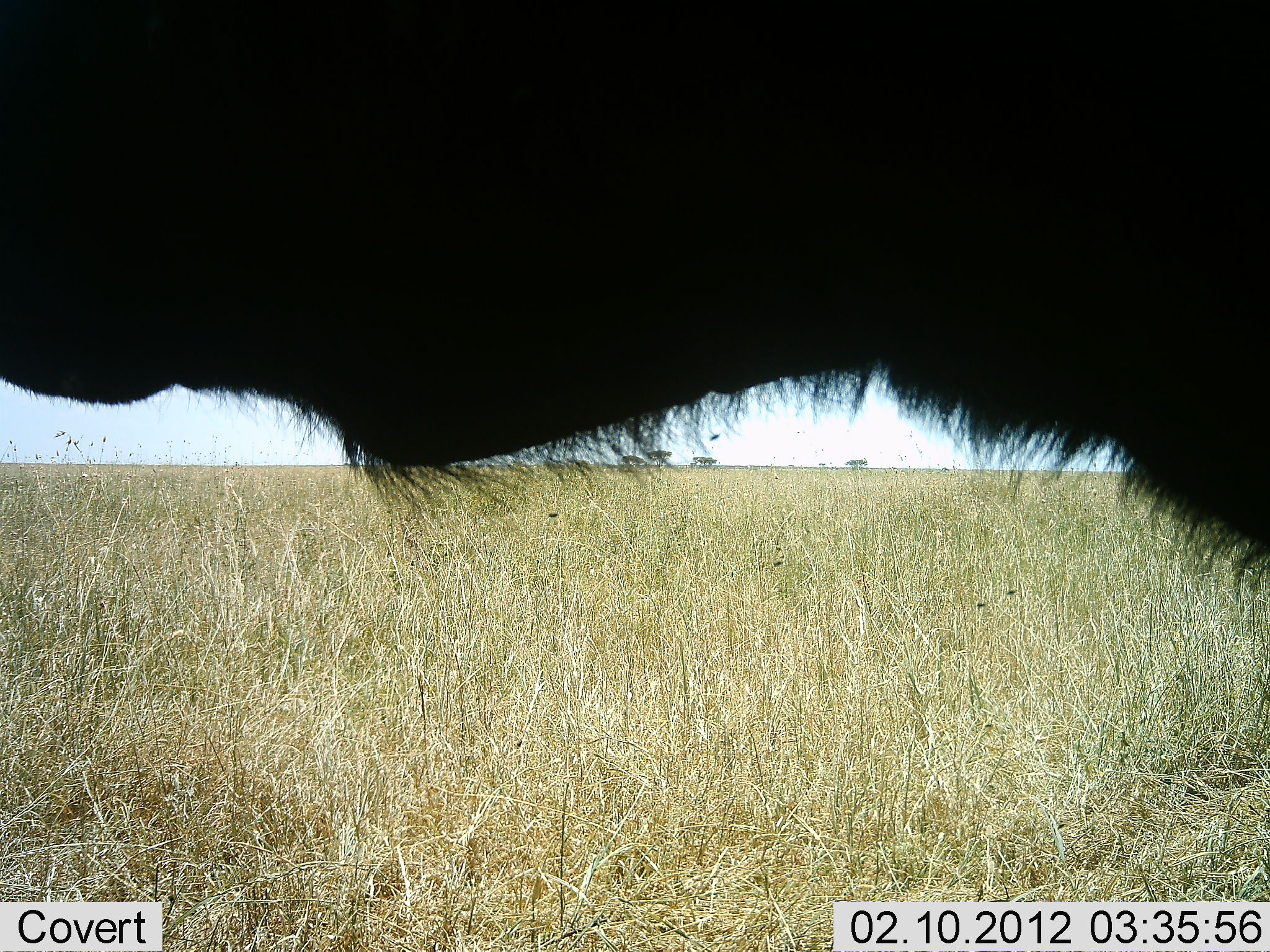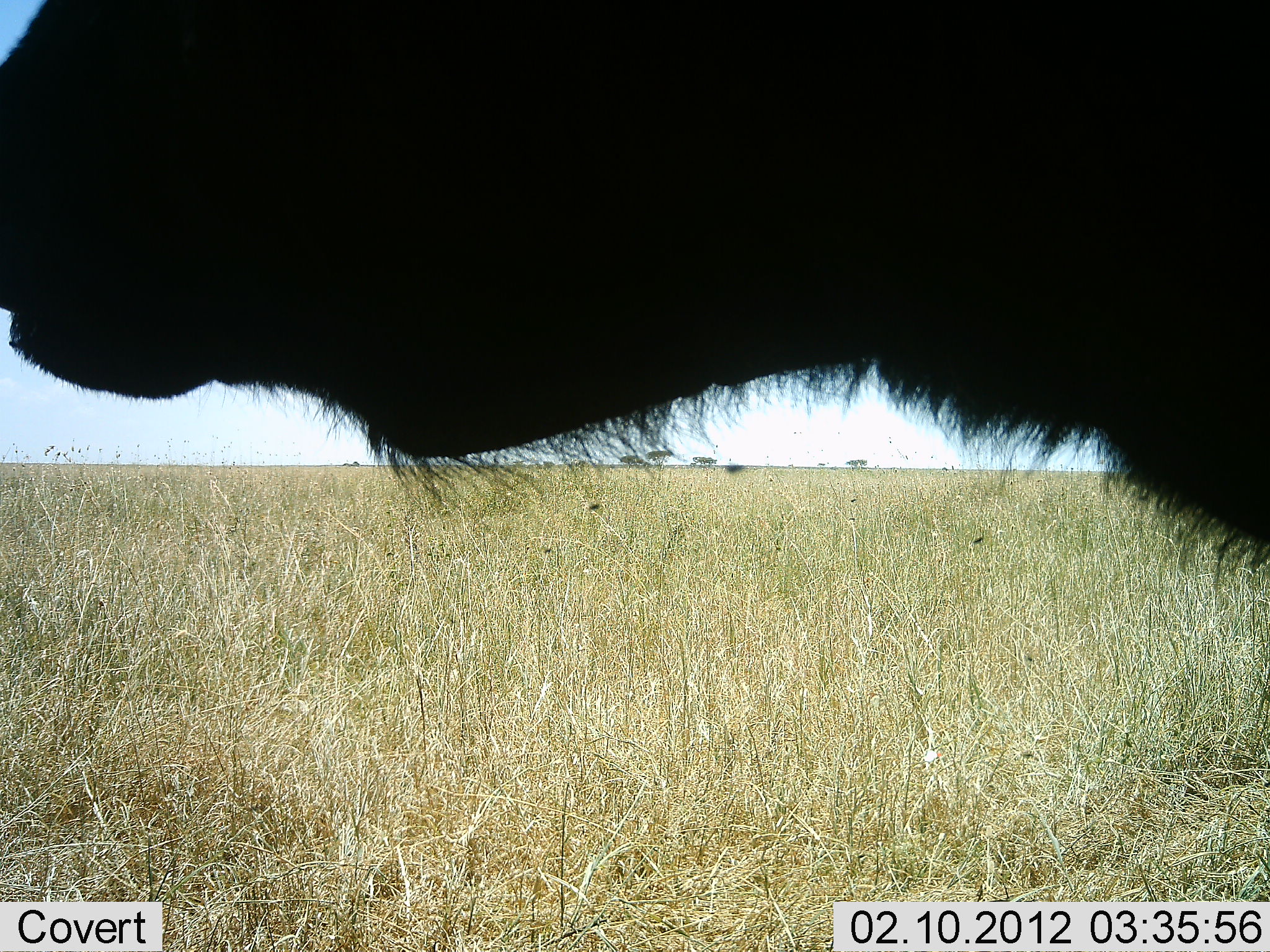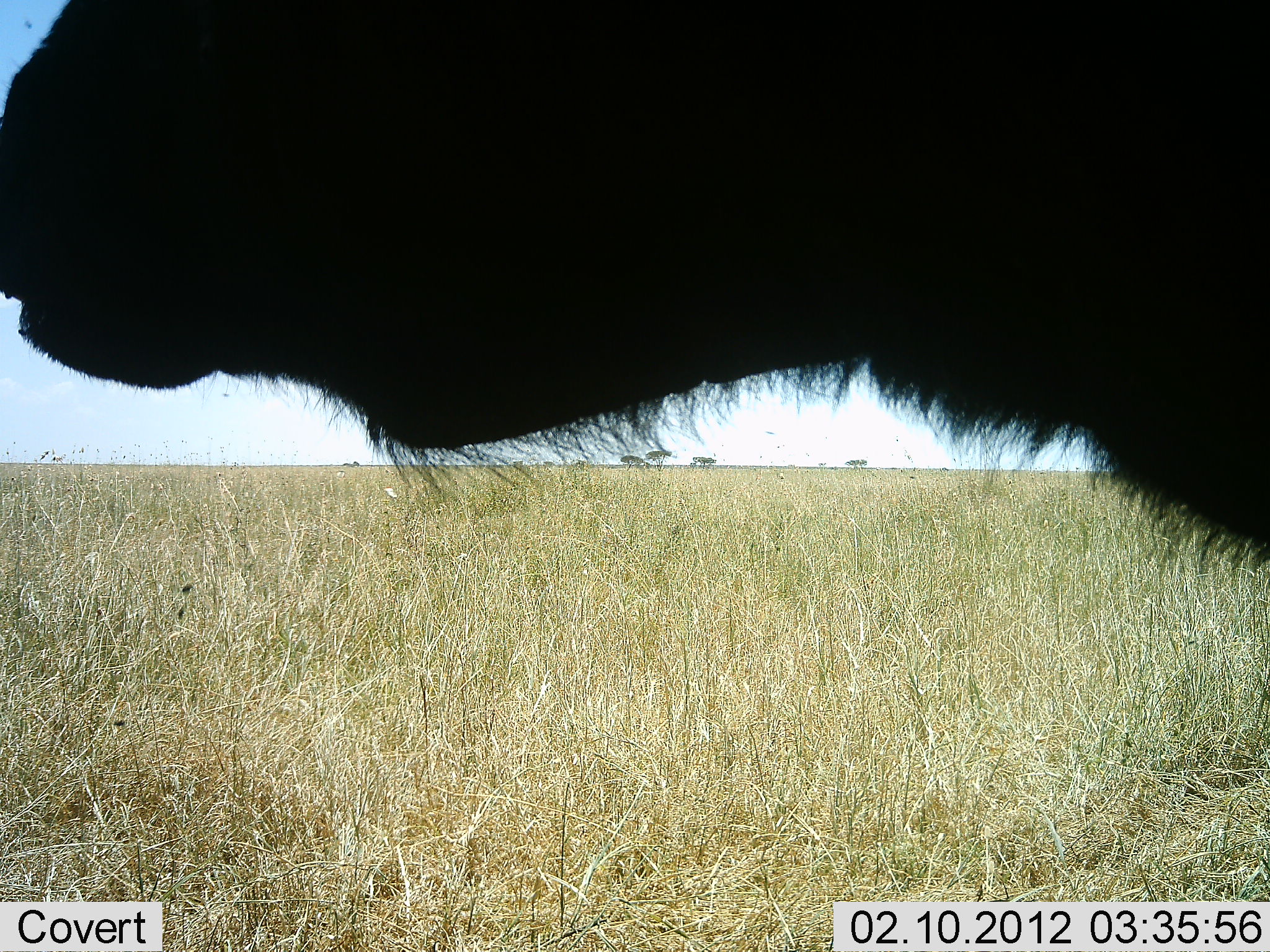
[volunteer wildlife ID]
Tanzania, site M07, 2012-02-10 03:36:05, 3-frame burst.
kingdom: Animalia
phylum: Chordata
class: Mammalia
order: Artiodactyla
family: Bovidae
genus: Connochaetes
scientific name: Connochaetes taurinus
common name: blue wildebeest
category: wildebeest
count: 1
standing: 100%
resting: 0%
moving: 0%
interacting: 0%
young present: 7%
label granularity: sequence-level